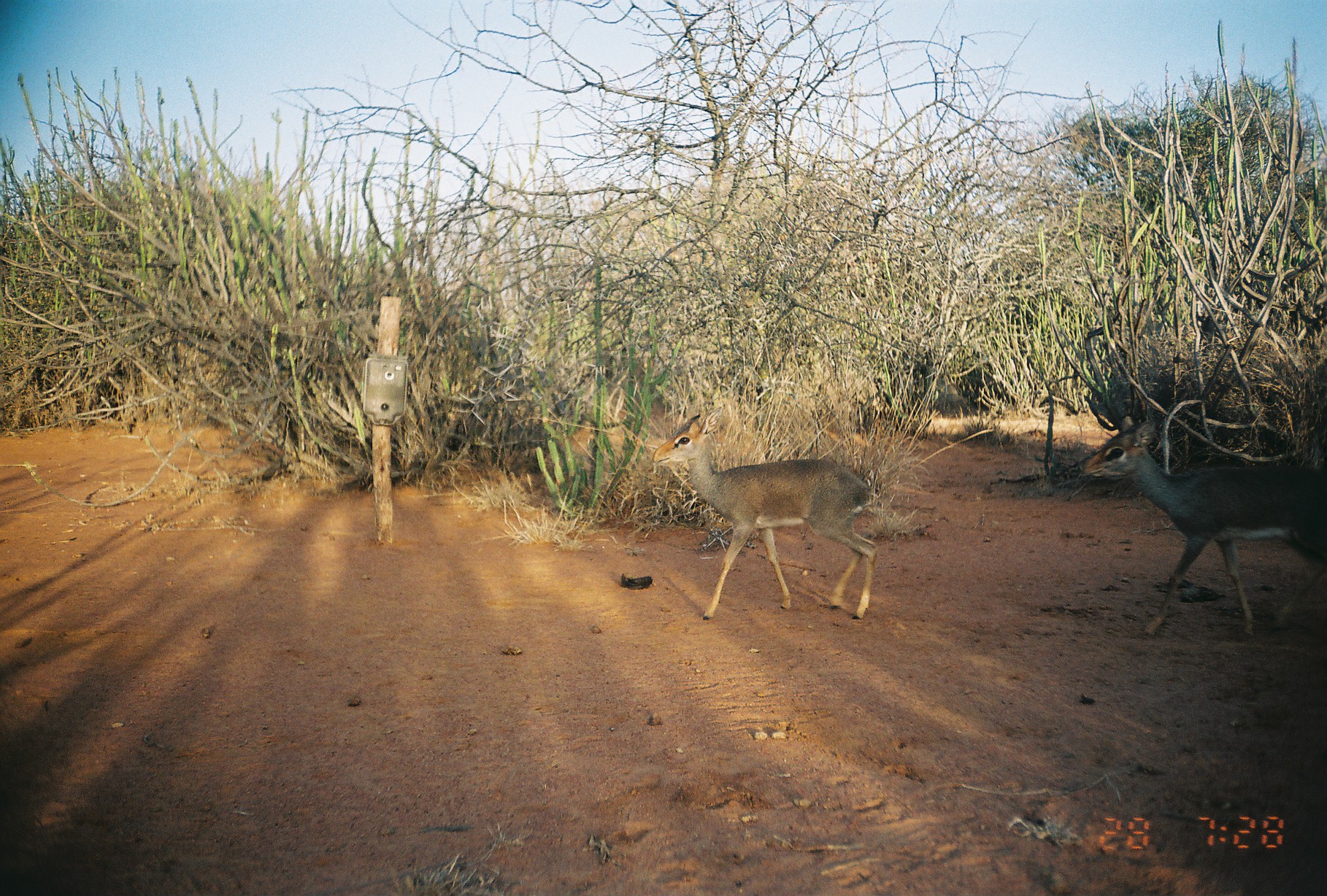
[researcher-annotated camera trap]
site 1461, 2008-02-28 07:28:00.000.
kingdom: Animalia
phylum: Chordata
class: Mammalia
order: Artiodactyla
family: Bovidae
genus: Madoqua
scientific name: Madoqua guentheri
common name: günther's dik-dik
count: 2